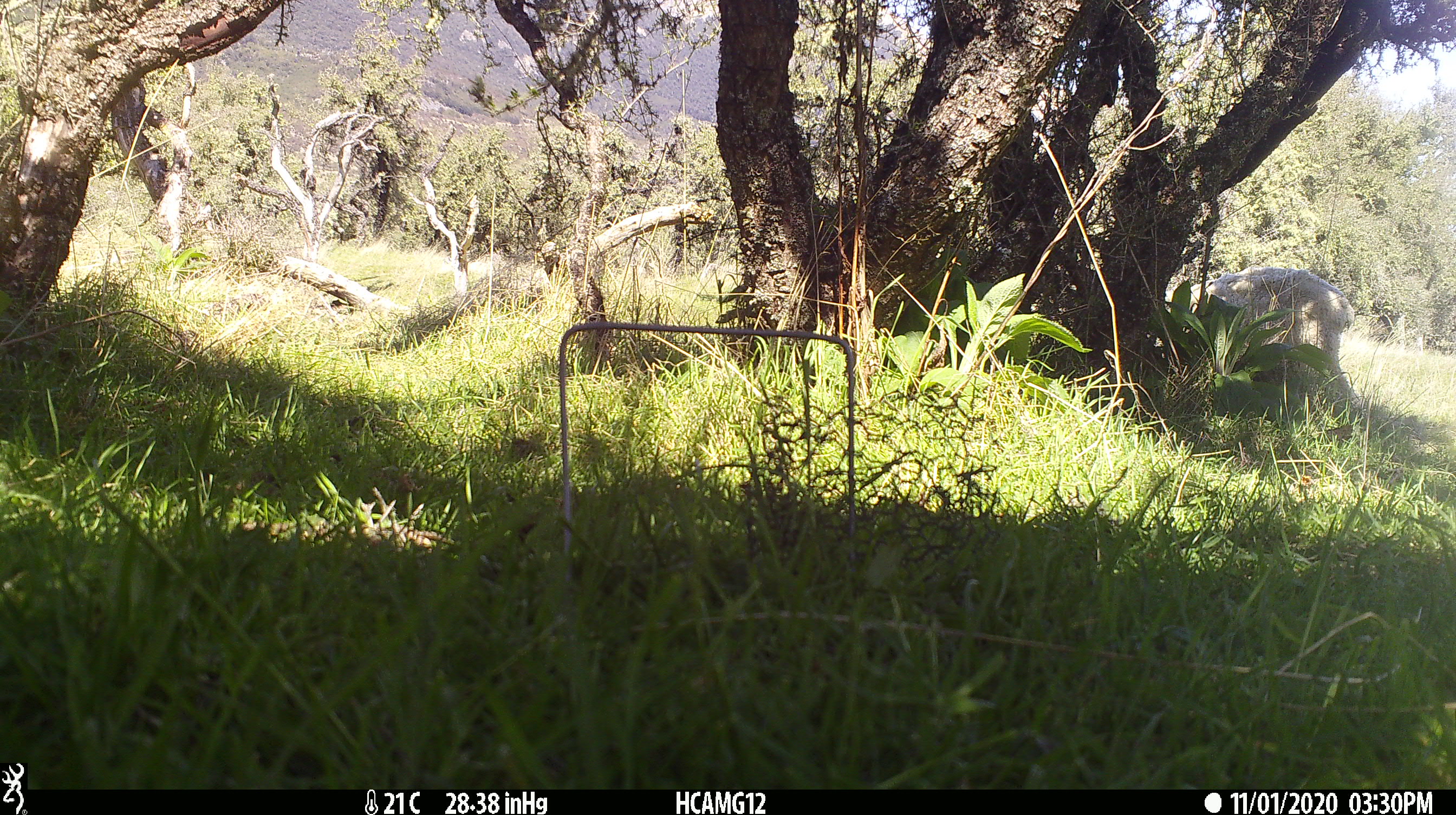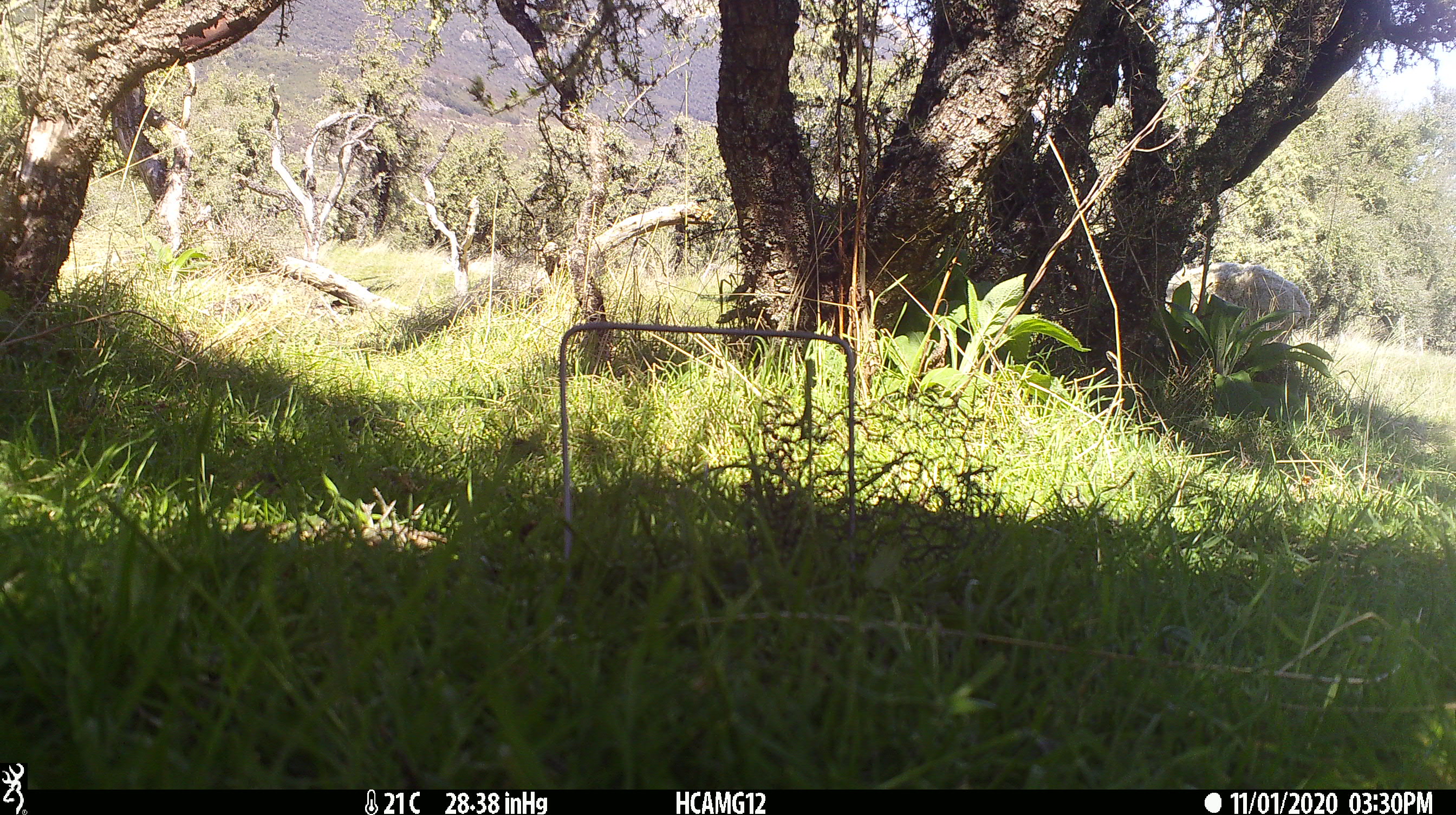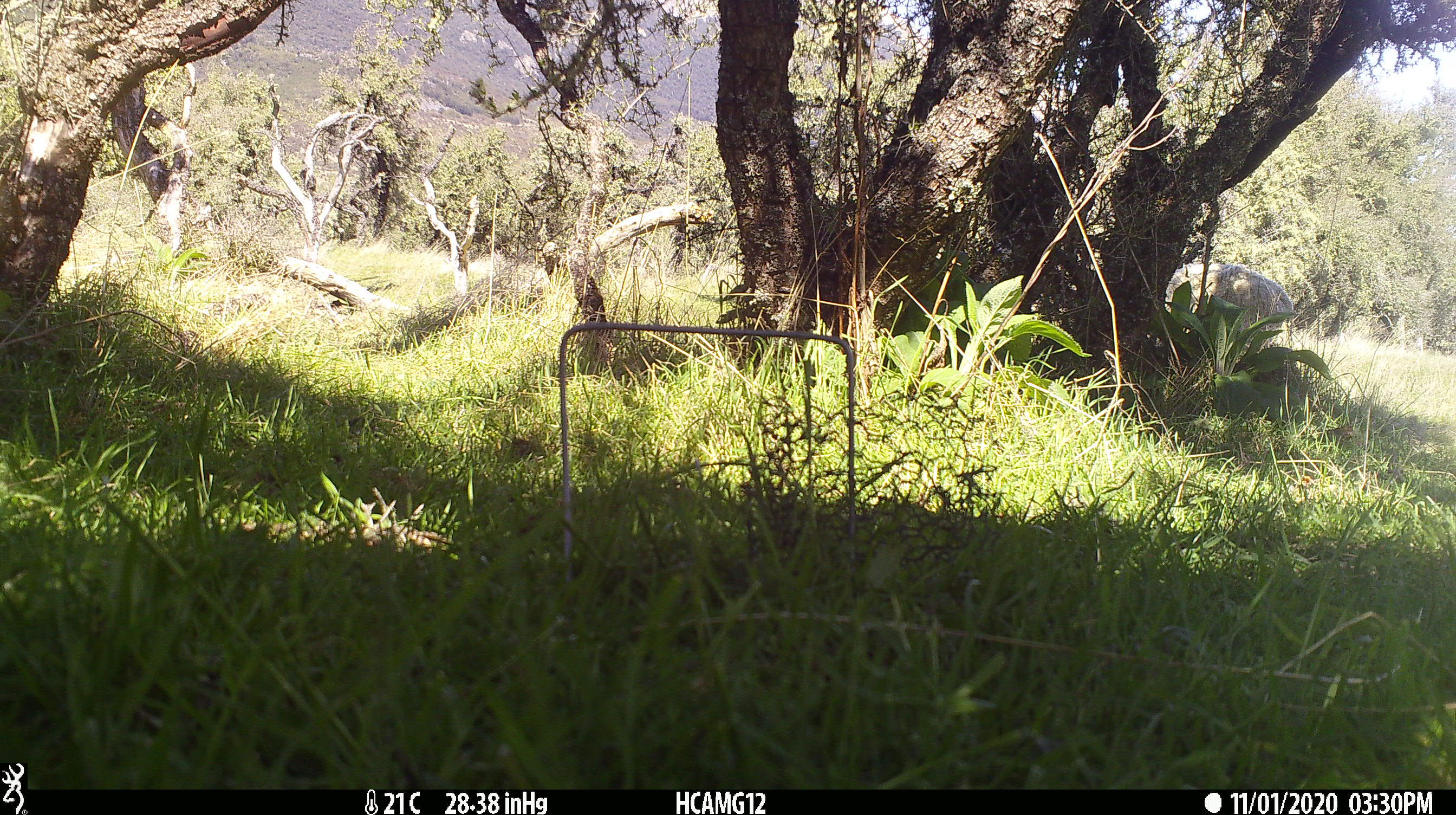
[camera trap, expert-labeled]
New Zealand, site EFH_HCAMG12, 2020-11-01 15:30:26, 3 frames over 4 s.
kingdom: Animalia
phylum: Chordata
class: Mammalia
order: Artiodactyla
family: Bovidae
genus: Ovis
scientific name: Ovis aries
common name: domestic sheep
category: sheep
Sheep (domestic sheep) (Ovis aries).